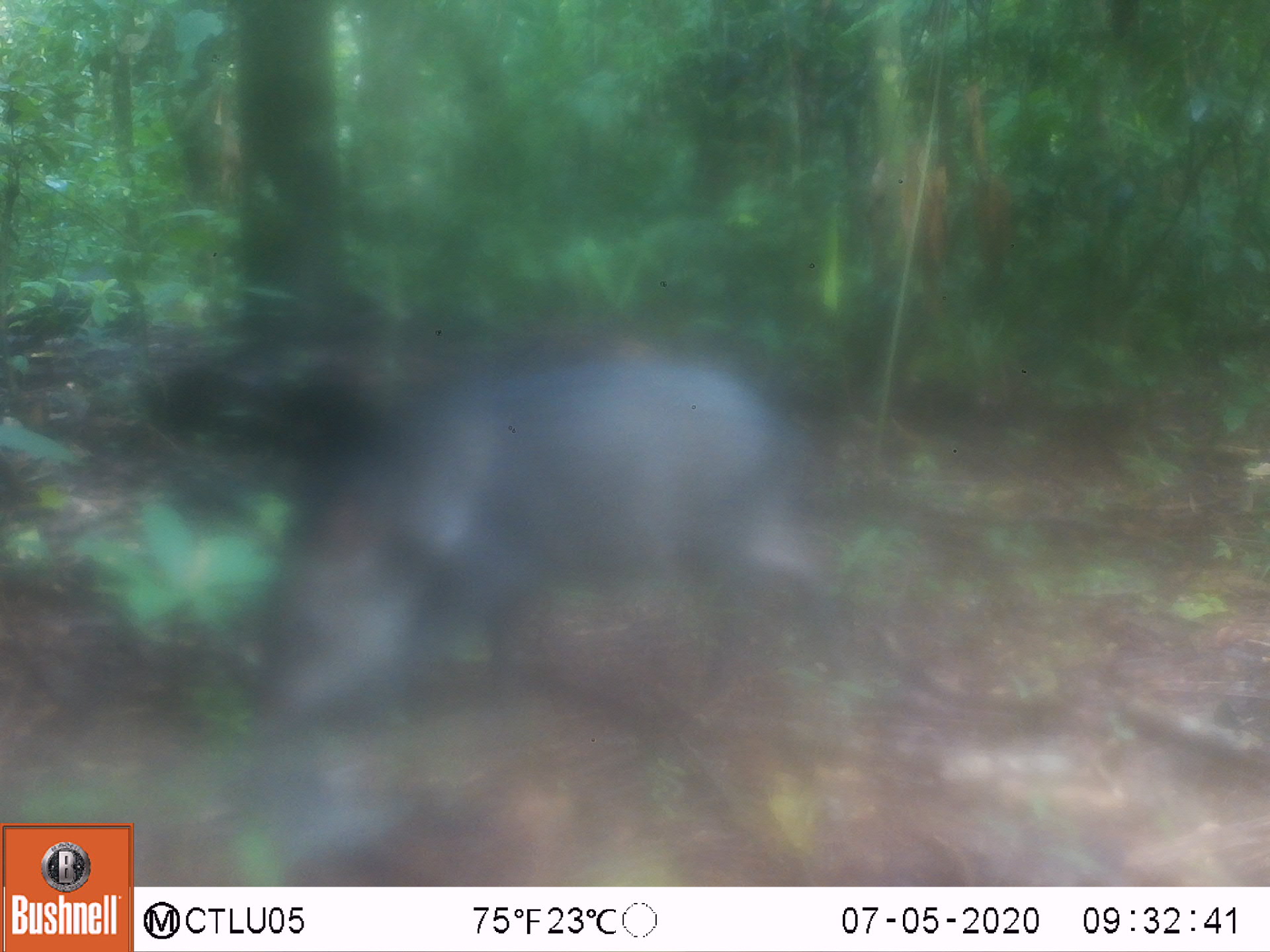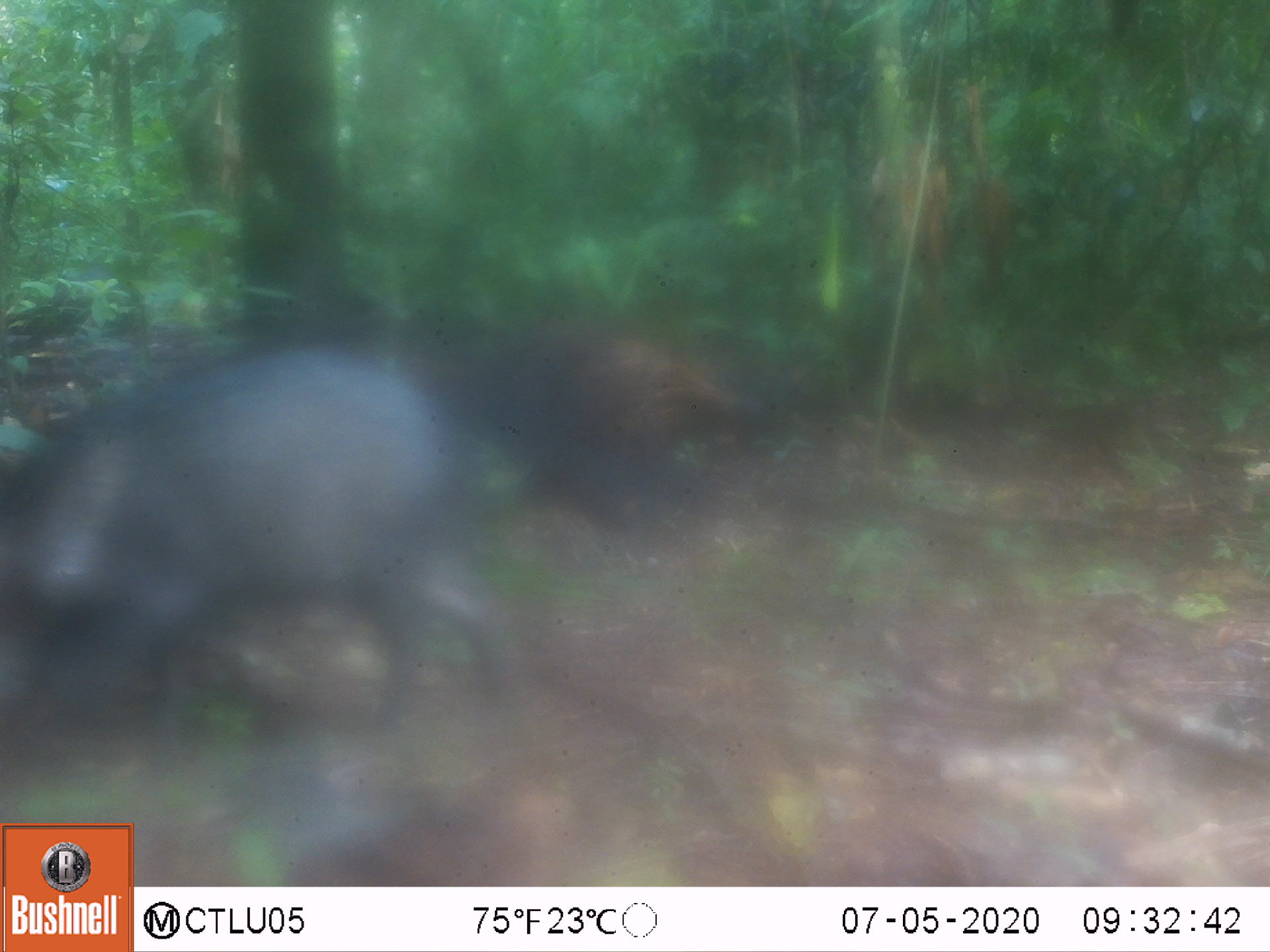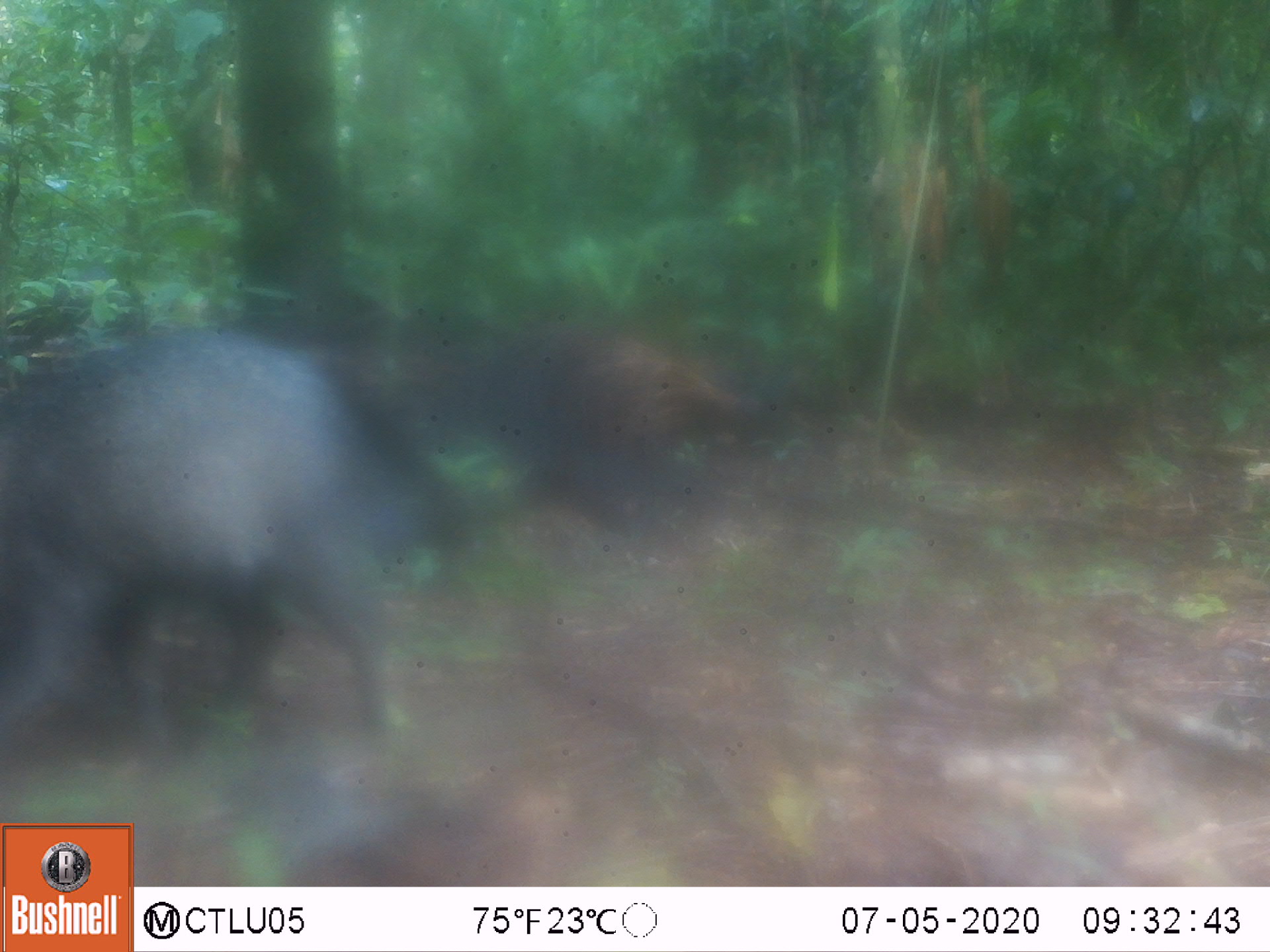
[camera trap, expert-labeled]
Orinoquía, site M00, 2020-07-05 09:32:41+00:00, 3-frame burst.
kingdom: Animalia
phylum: Chordata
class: Mammalia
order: Artiodactyla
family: Tayassuidae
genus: Pecari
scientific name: Pecari tajacu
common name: collared peccary